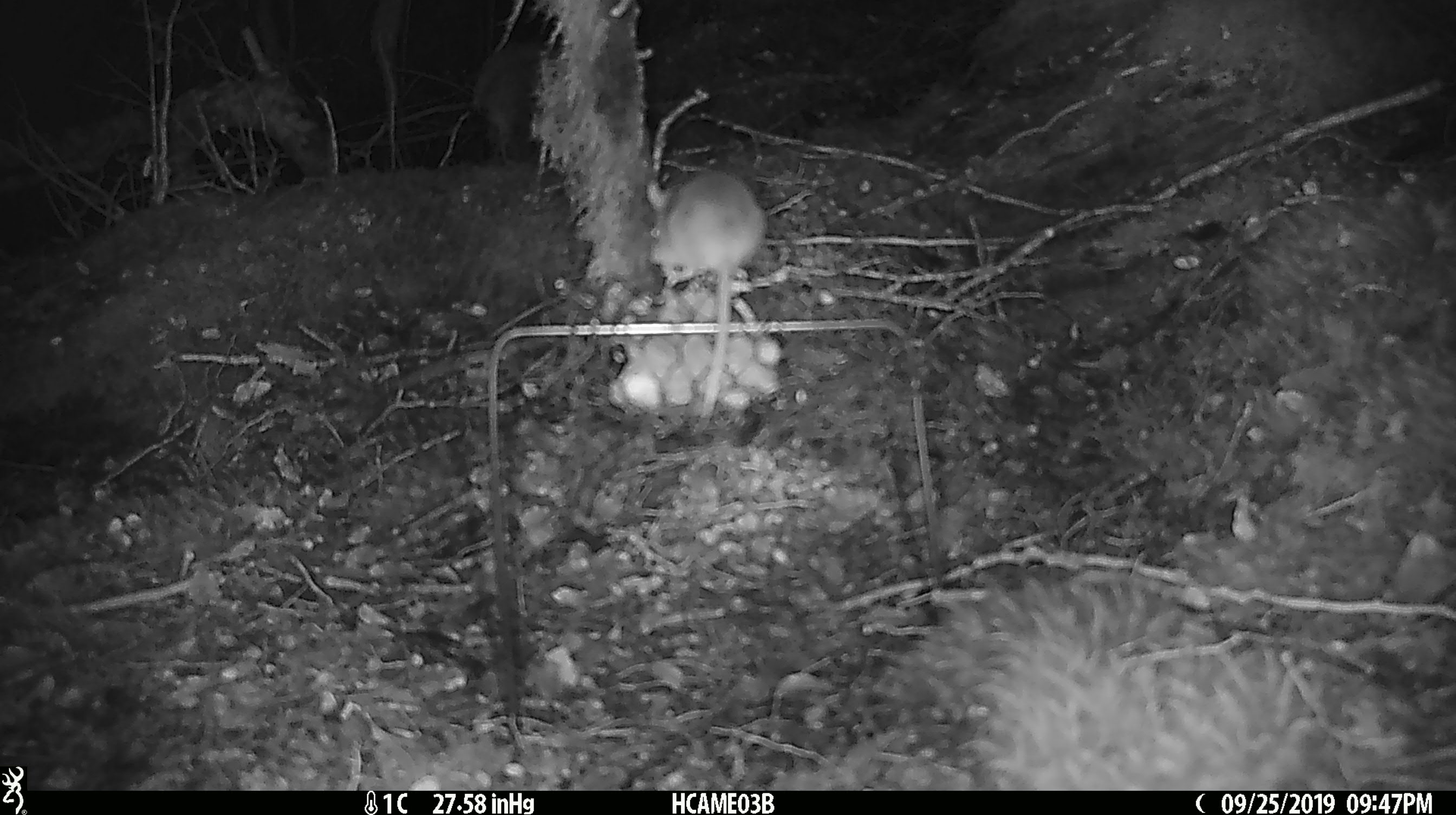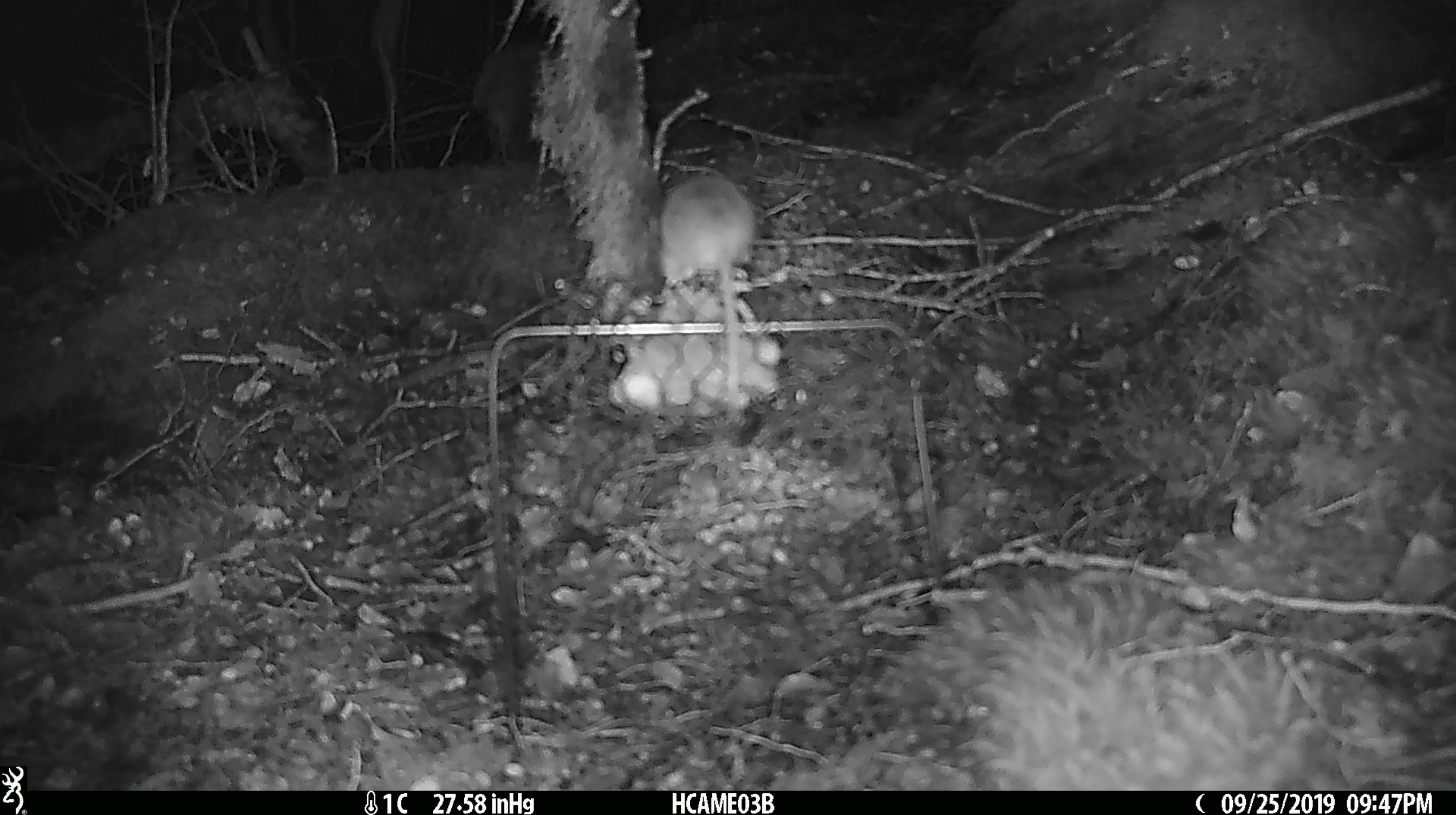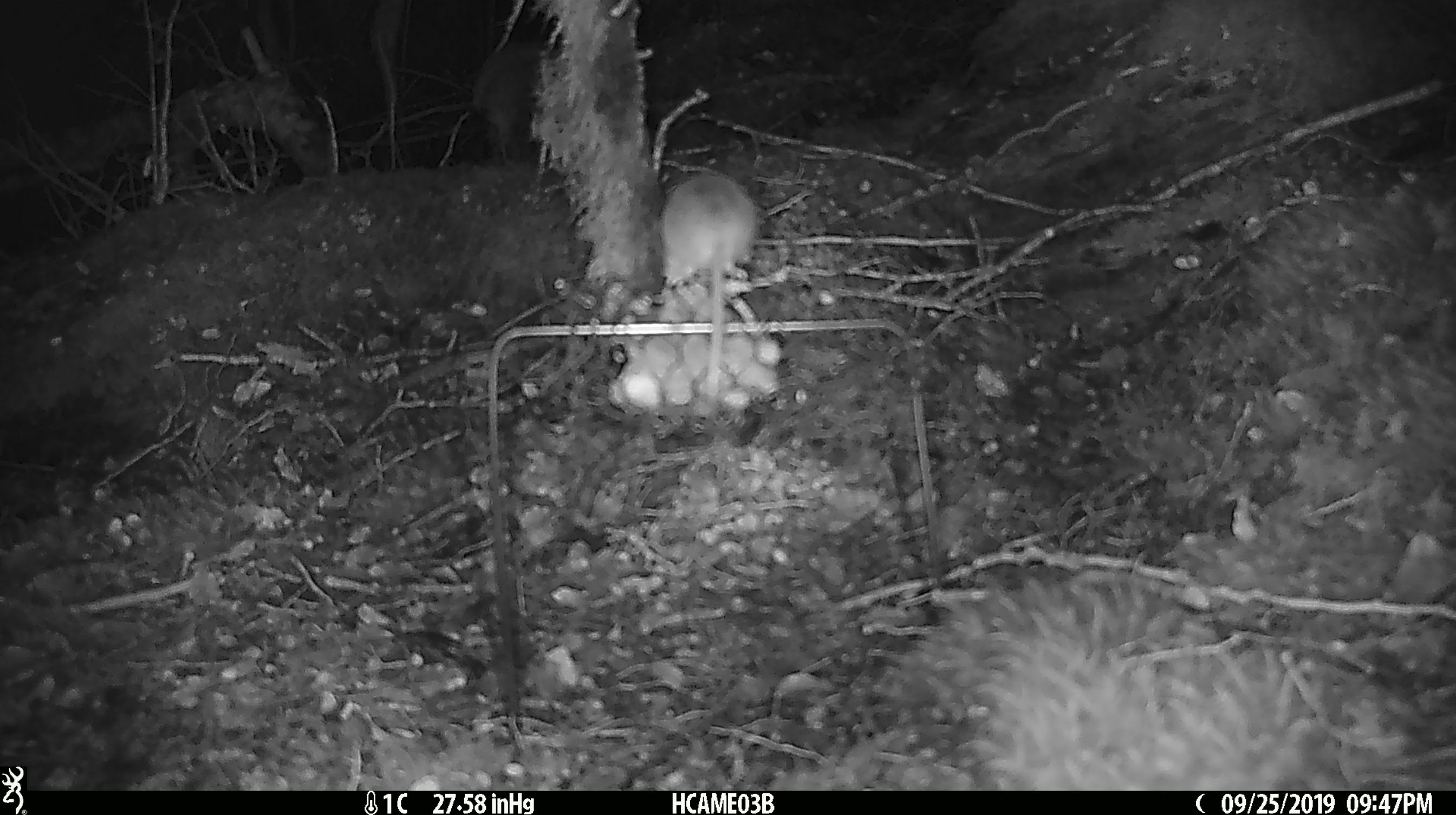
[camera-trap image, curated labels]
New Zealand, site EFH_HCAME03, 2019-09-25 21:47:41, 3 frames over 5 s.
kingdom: Animalia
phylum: Chordata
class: Mammalia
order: Rodentia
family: Muridae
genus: Mus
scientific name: Mus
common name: mouse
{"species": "mouse (Mus)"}